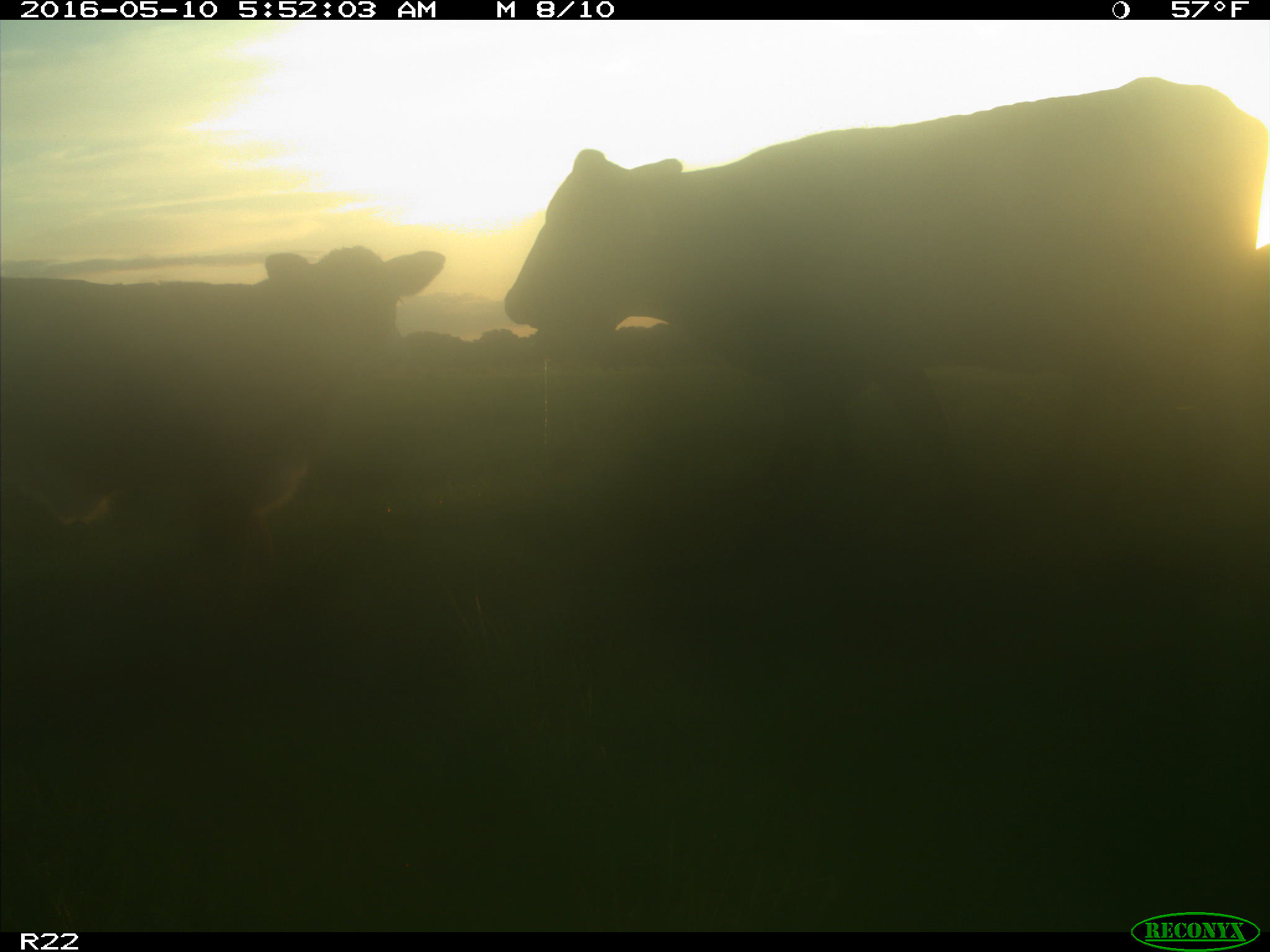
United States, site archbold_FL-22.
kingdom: Animalia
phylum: Chordata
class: Mammalia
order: Artiodactyla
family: Bovidae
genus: Bos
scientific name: Bos taurus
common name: domestic cow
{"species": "Bos taurus (domestic cow)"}